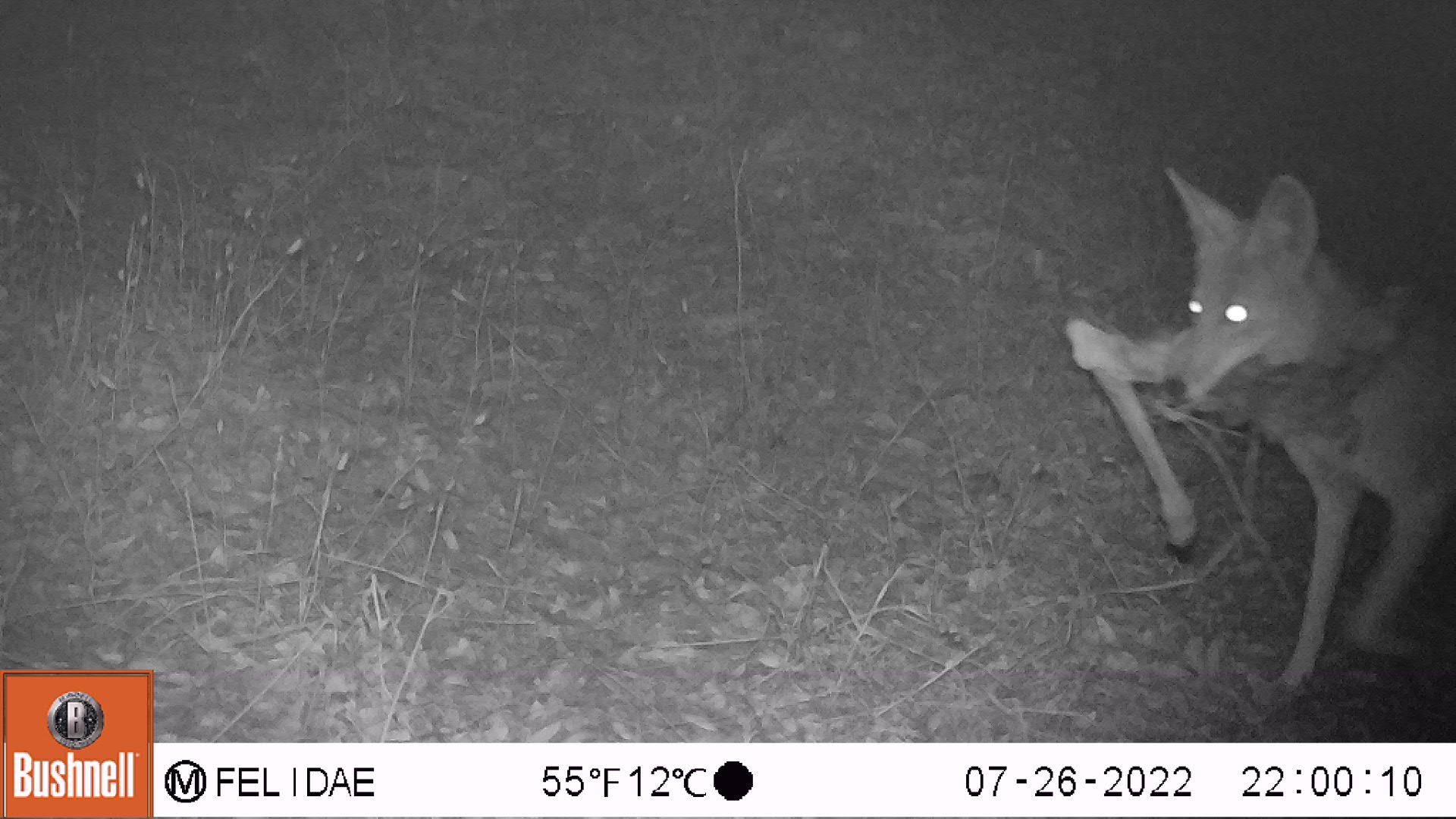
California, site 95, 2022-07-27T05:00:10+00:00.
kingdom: Animalia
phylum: Chordata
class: Mammalia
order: Carnivora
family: Canidae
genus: Canis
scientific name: Canis latrans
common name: coyote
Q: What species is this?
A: Coyote (Canis latrans).